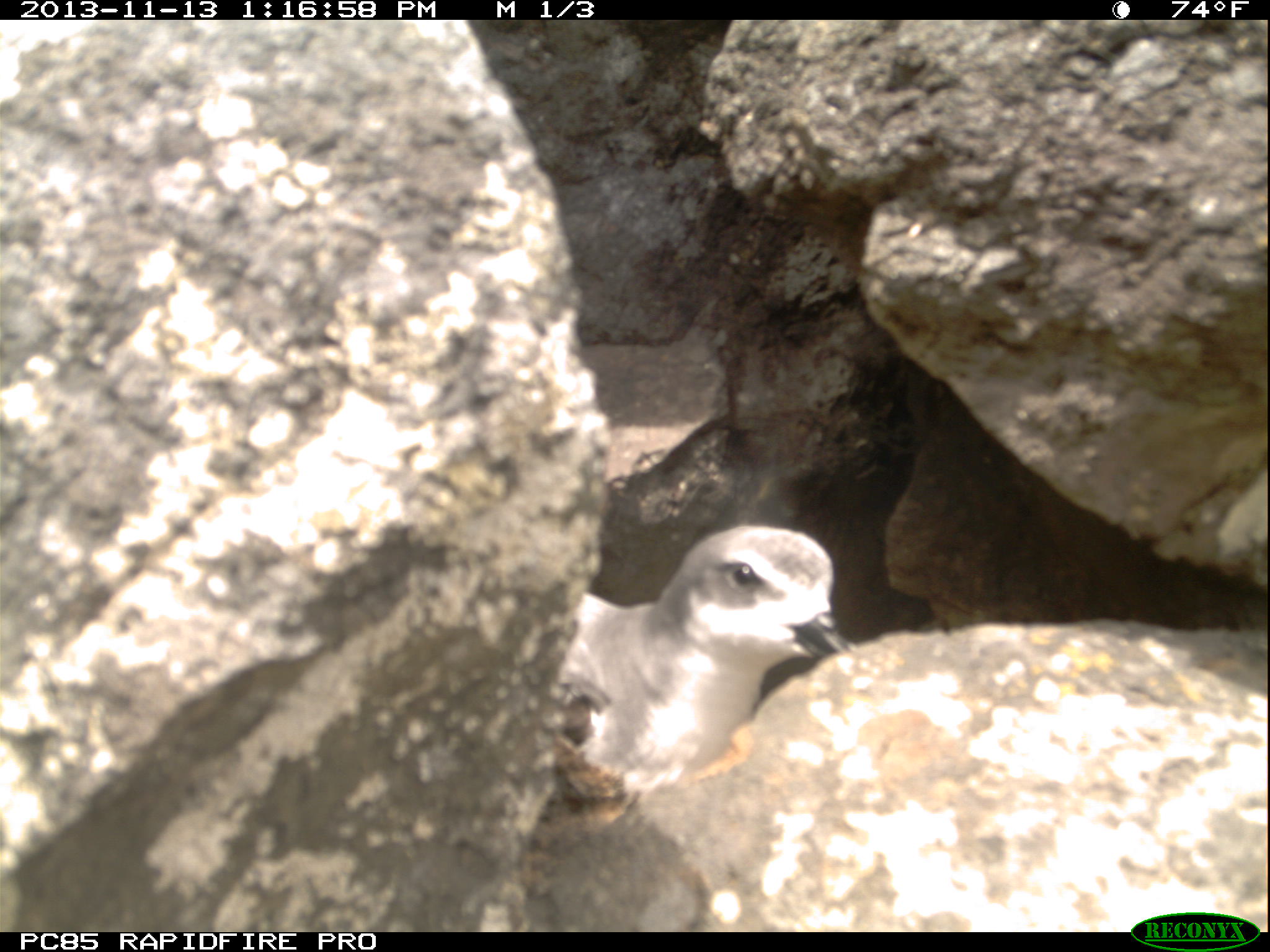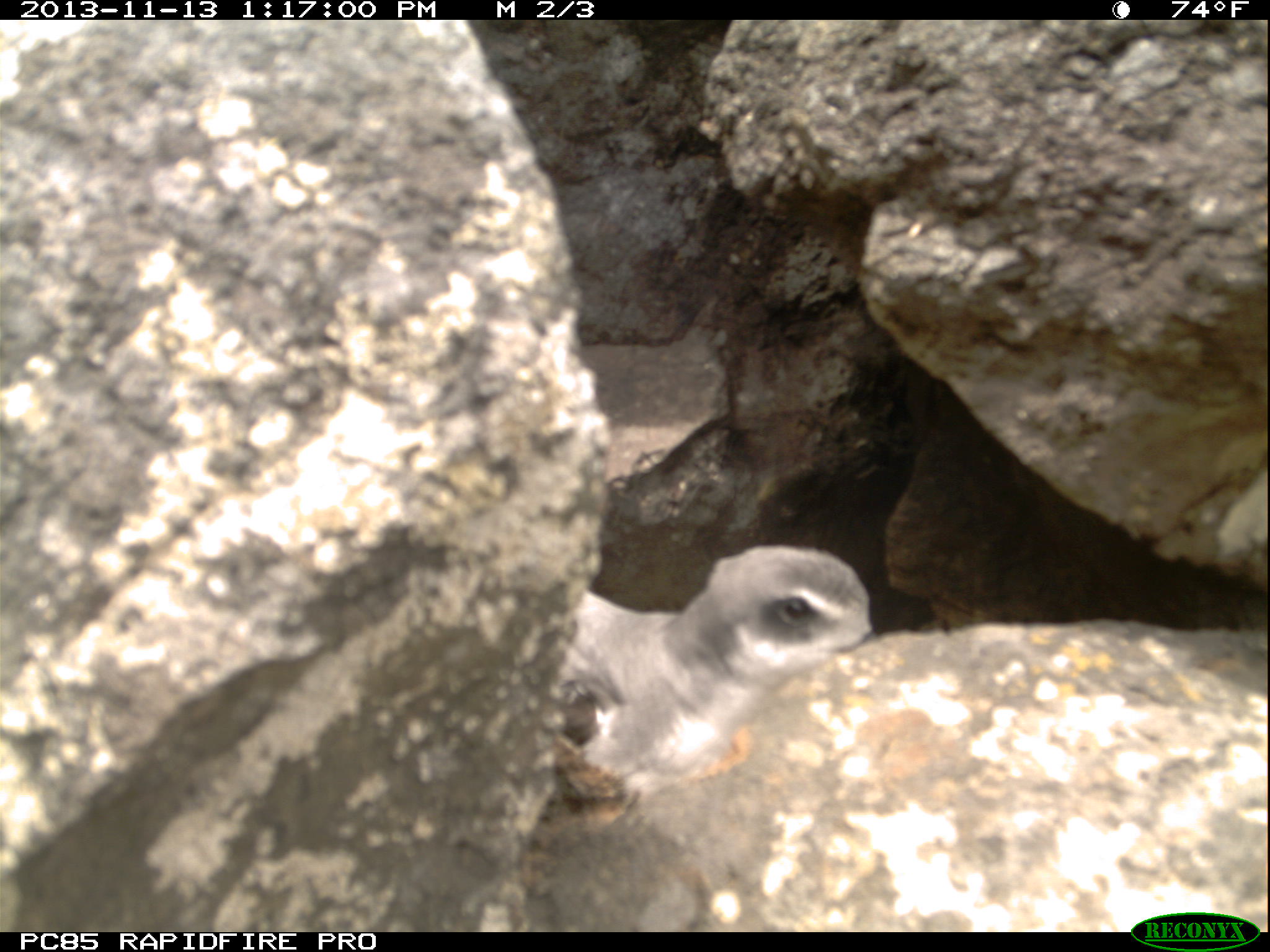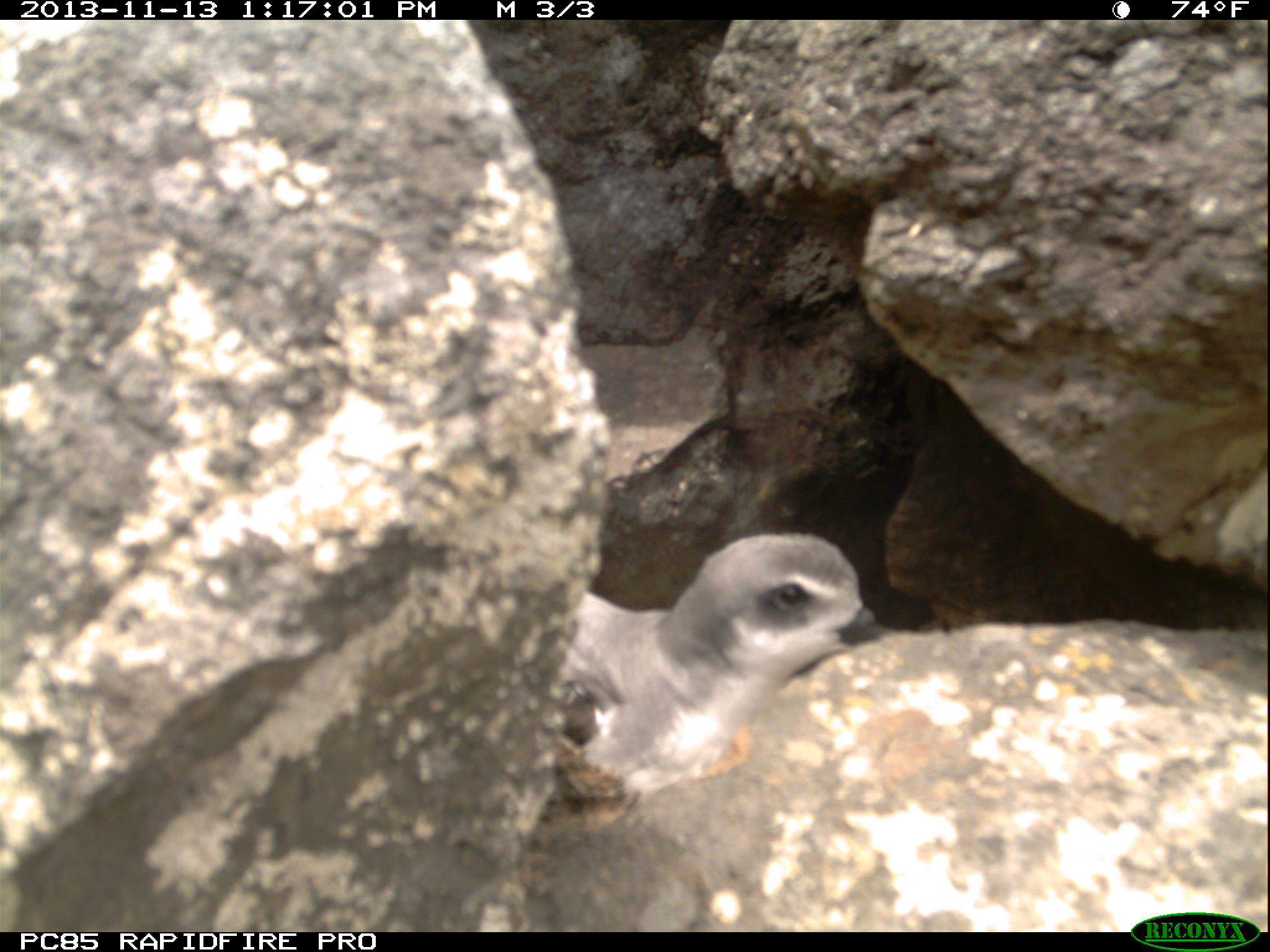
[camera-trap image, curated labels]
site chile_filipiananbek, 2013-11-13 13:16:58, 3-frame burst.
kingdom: Animalia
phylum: Chordata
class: Aves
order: Procellariiformes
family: Procellariidae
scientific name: Procellariidae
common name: petrel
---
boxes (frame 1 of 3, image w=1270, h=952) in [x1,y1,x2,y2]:
petrel: [544,520,855,814]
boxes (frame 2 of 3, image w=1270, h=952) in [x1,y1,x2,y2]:
petrel: [549,542,876,793]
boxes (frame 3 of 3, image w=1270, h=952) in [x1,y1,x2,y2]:
petrel: [545,527,884,811]